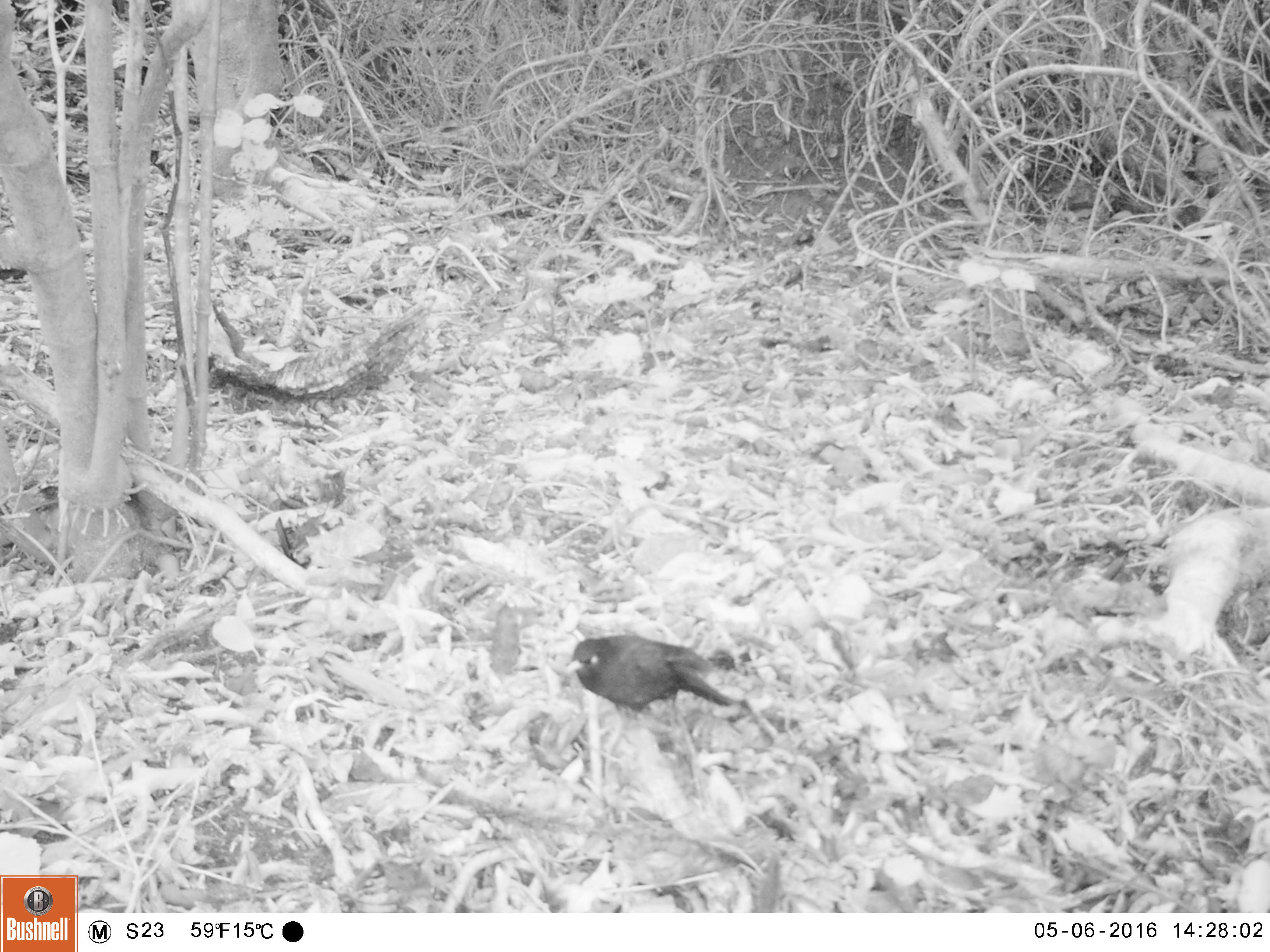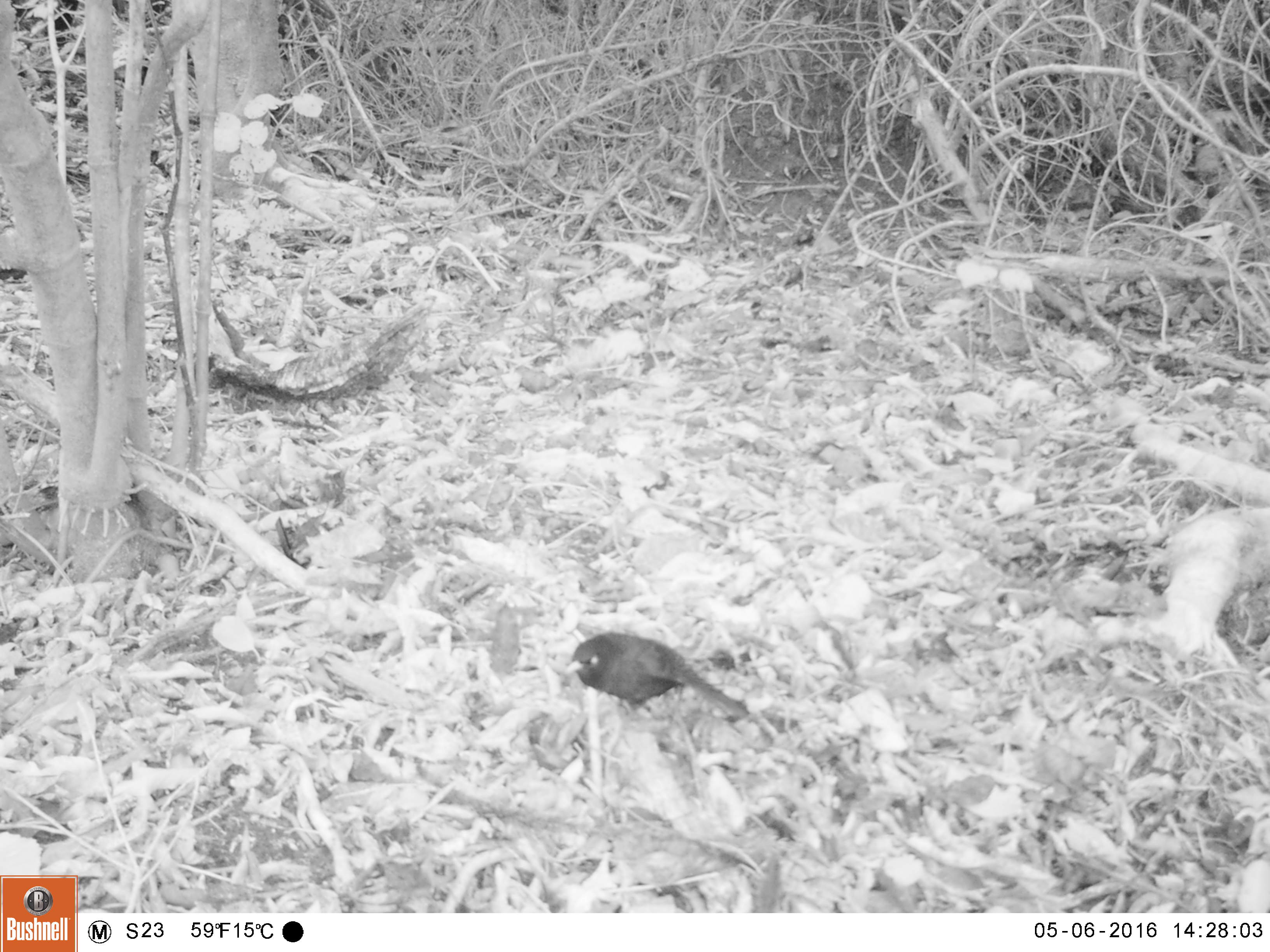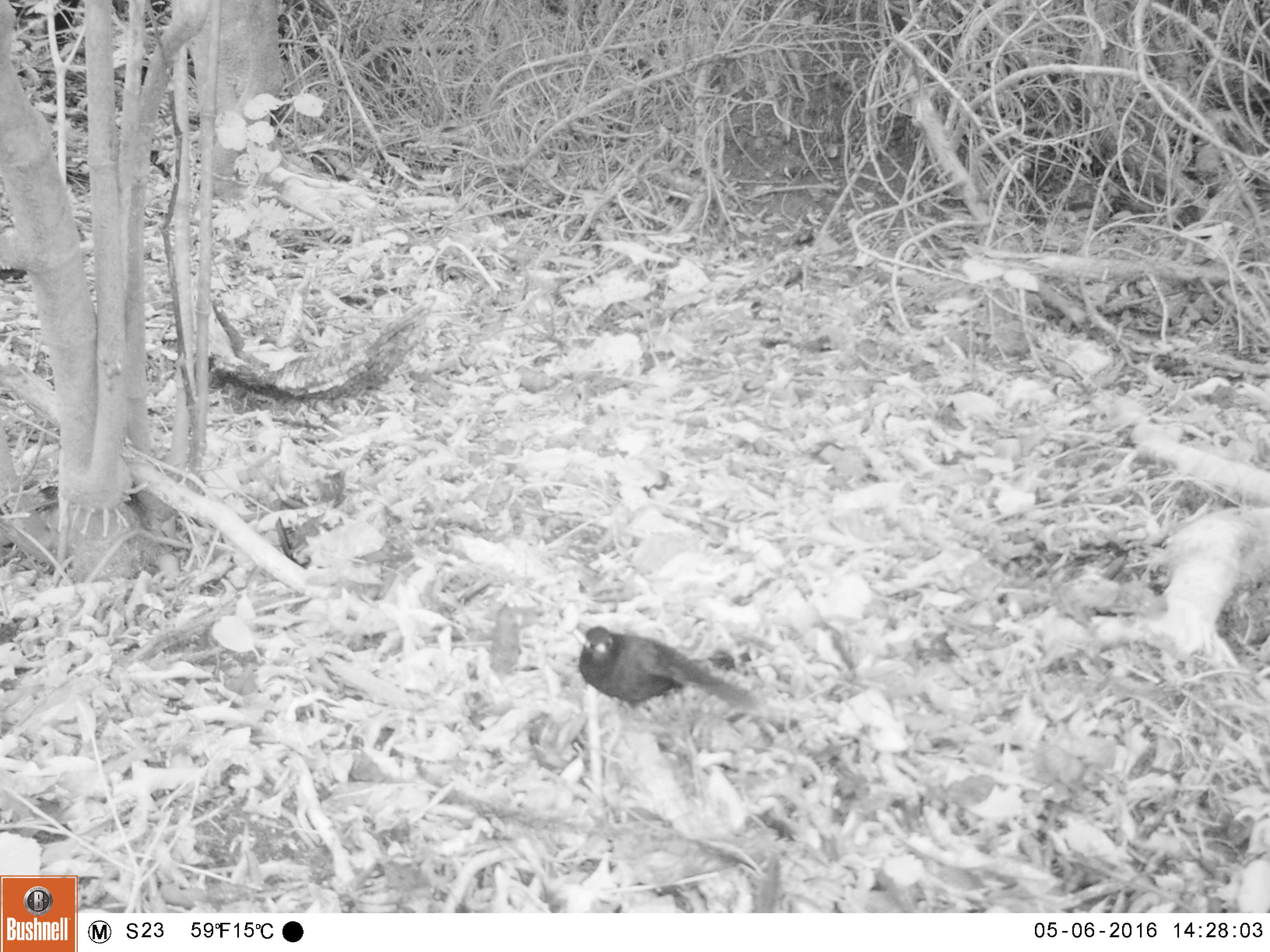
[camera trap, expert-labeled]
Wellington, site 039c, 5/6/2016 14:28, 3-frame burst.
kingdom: Animalia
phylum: Chordata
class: Aves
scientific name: Aves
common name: bird